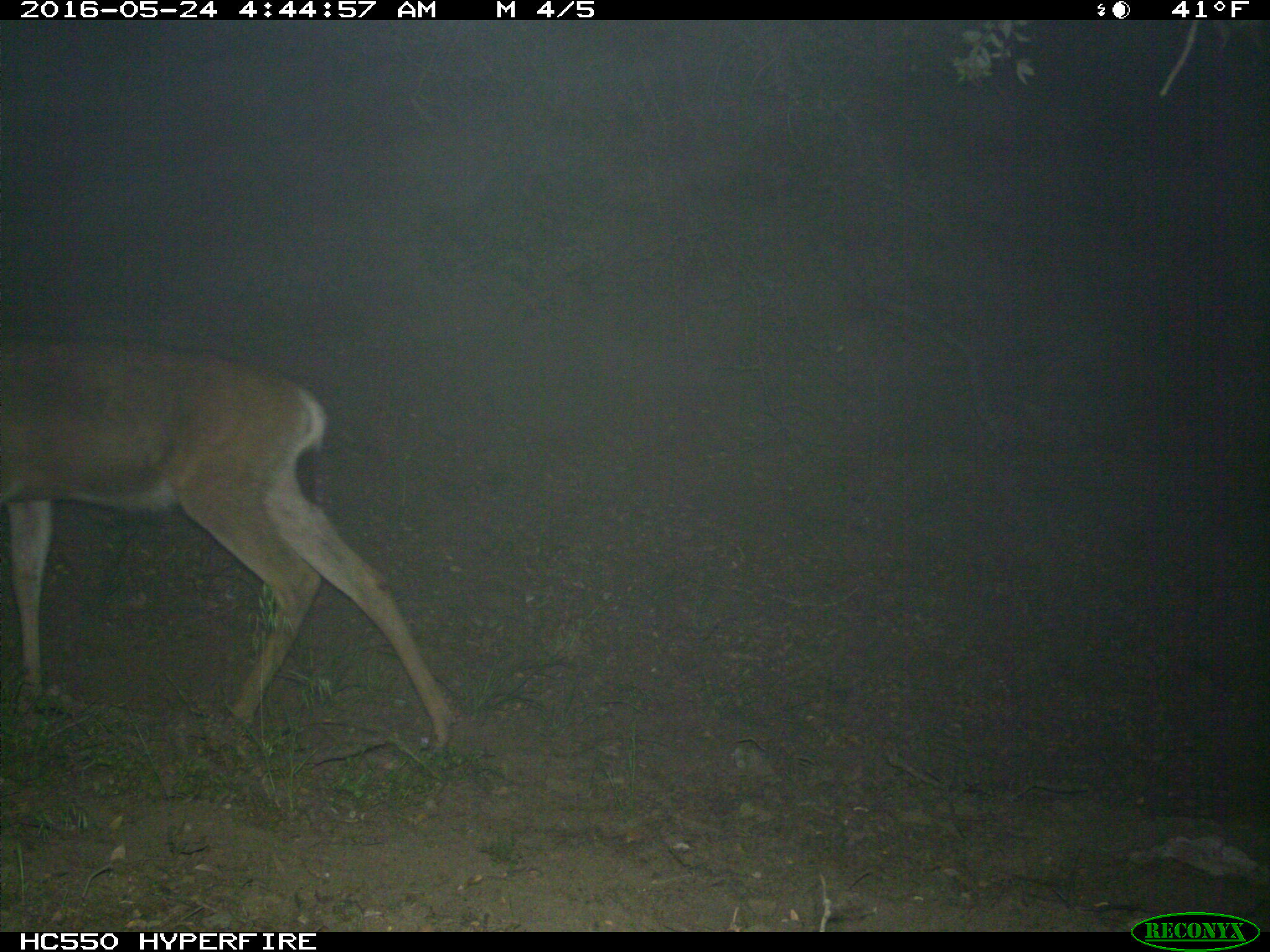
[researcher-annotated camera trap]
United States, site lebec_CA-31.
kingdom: Animalia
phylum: Chordata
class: Mammalia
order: Artiodactyla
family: Cervidae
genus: Odocoileus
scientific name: Odocoileus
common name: deer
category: unidentified deer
Unidentified deer (deer) (Odocoileus).